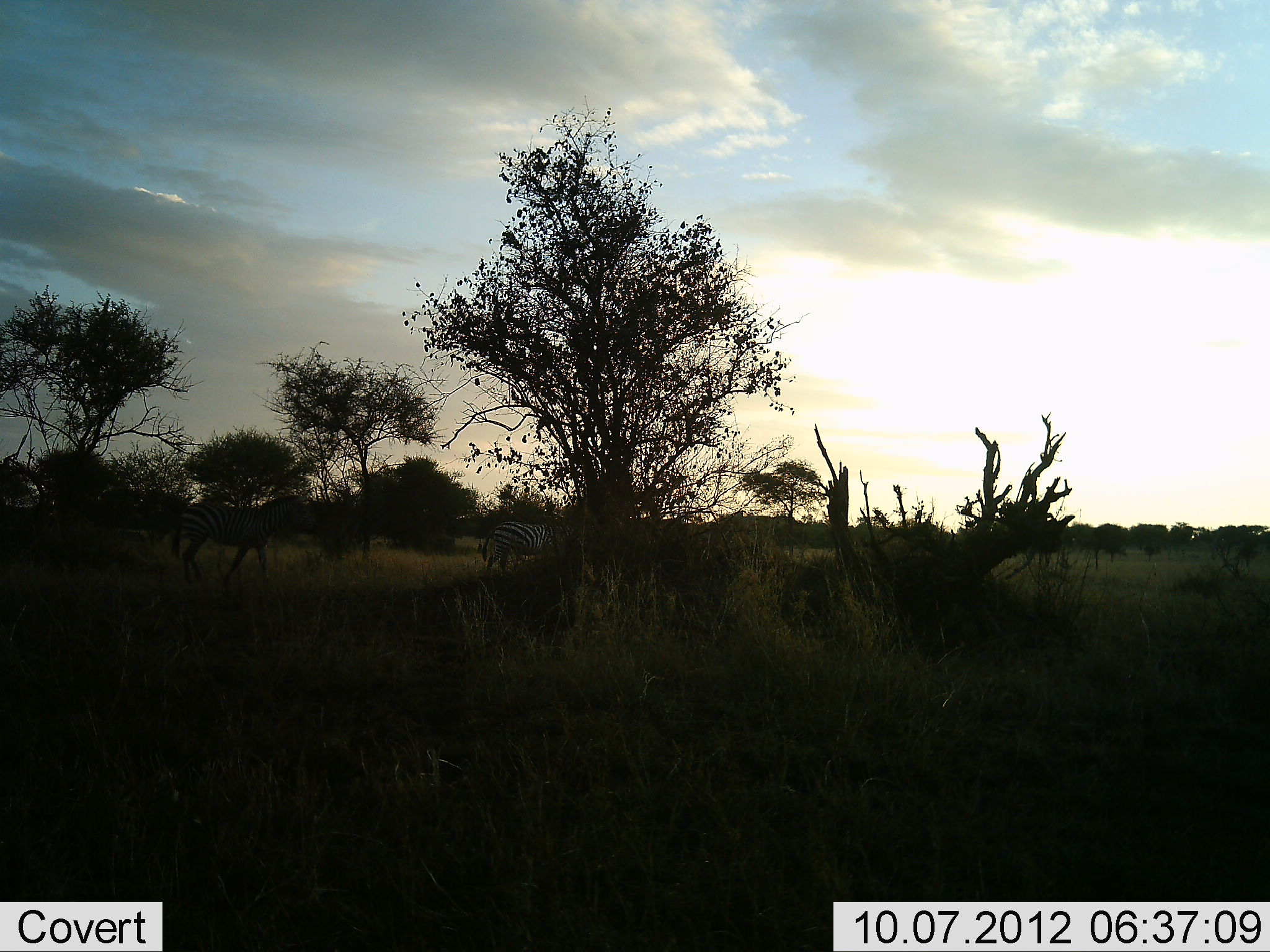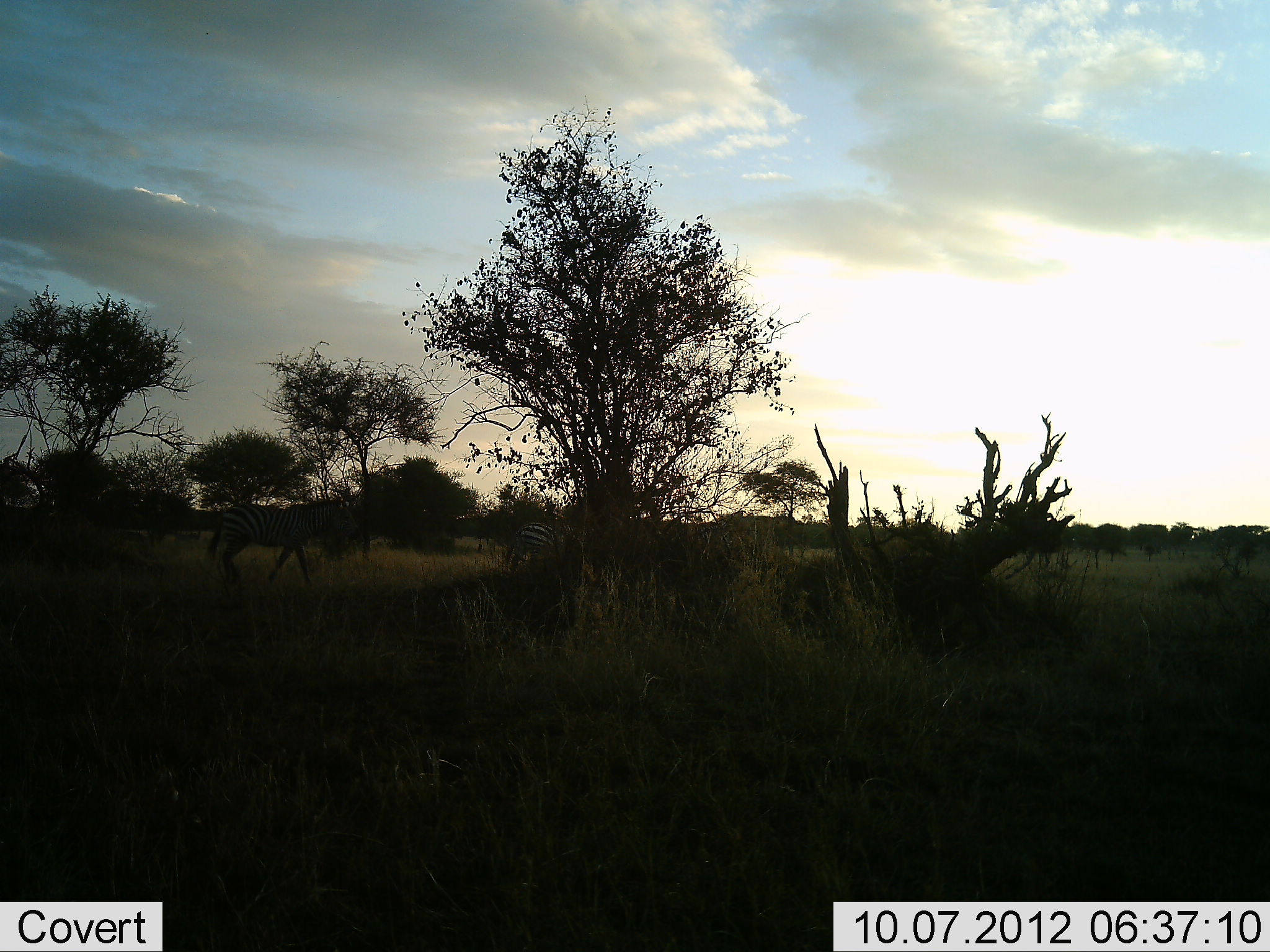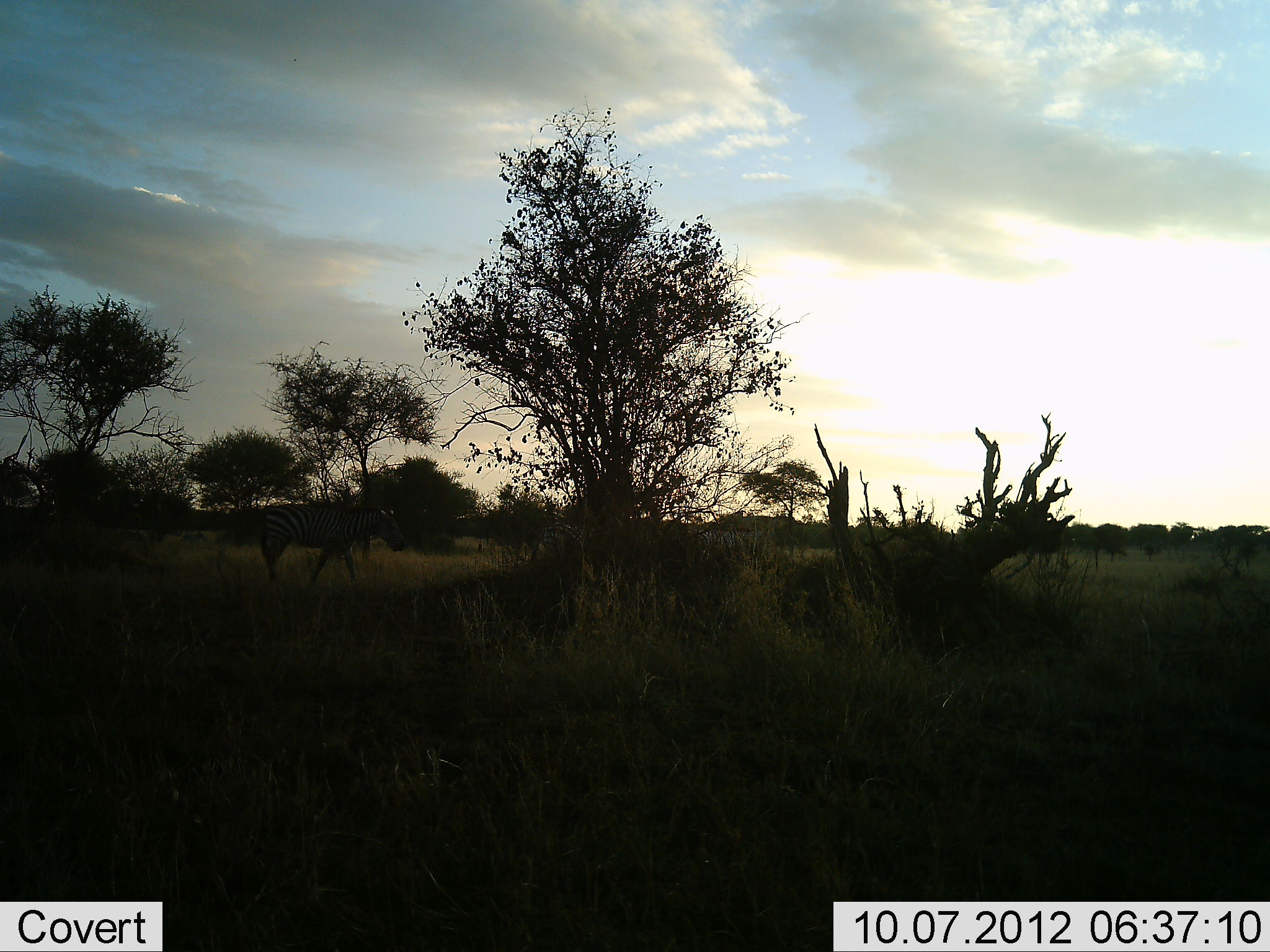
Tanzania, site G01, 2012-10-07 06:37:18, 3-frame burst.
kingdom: Animalia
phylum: Chordata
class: Mammalia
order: Perissodactyla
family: Equidae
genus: Equus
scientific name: Equus quagga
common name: plains zebra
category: zebra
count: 3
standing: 0%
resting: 0%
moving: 100%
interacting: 0%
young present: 0%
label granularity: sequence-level